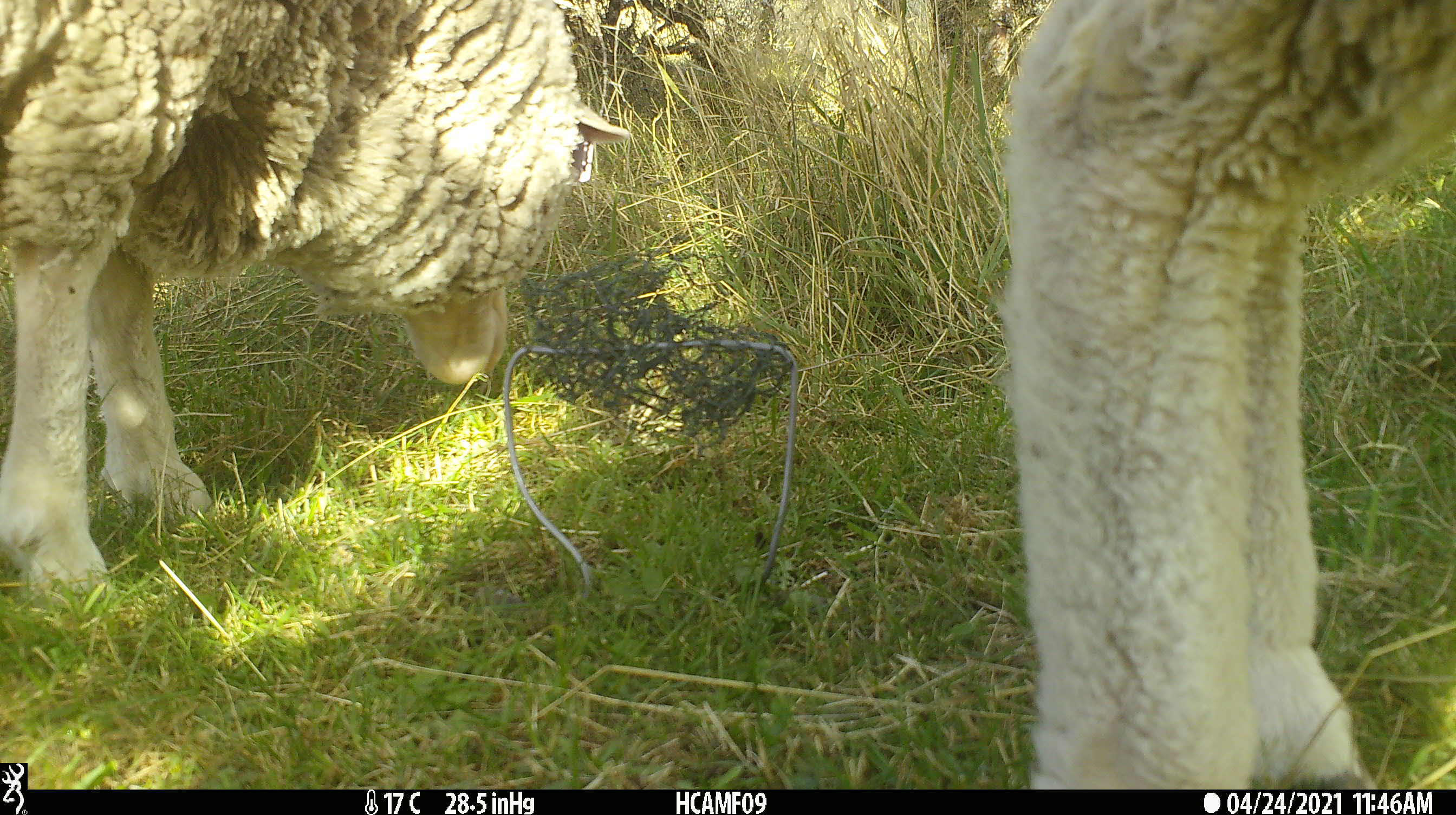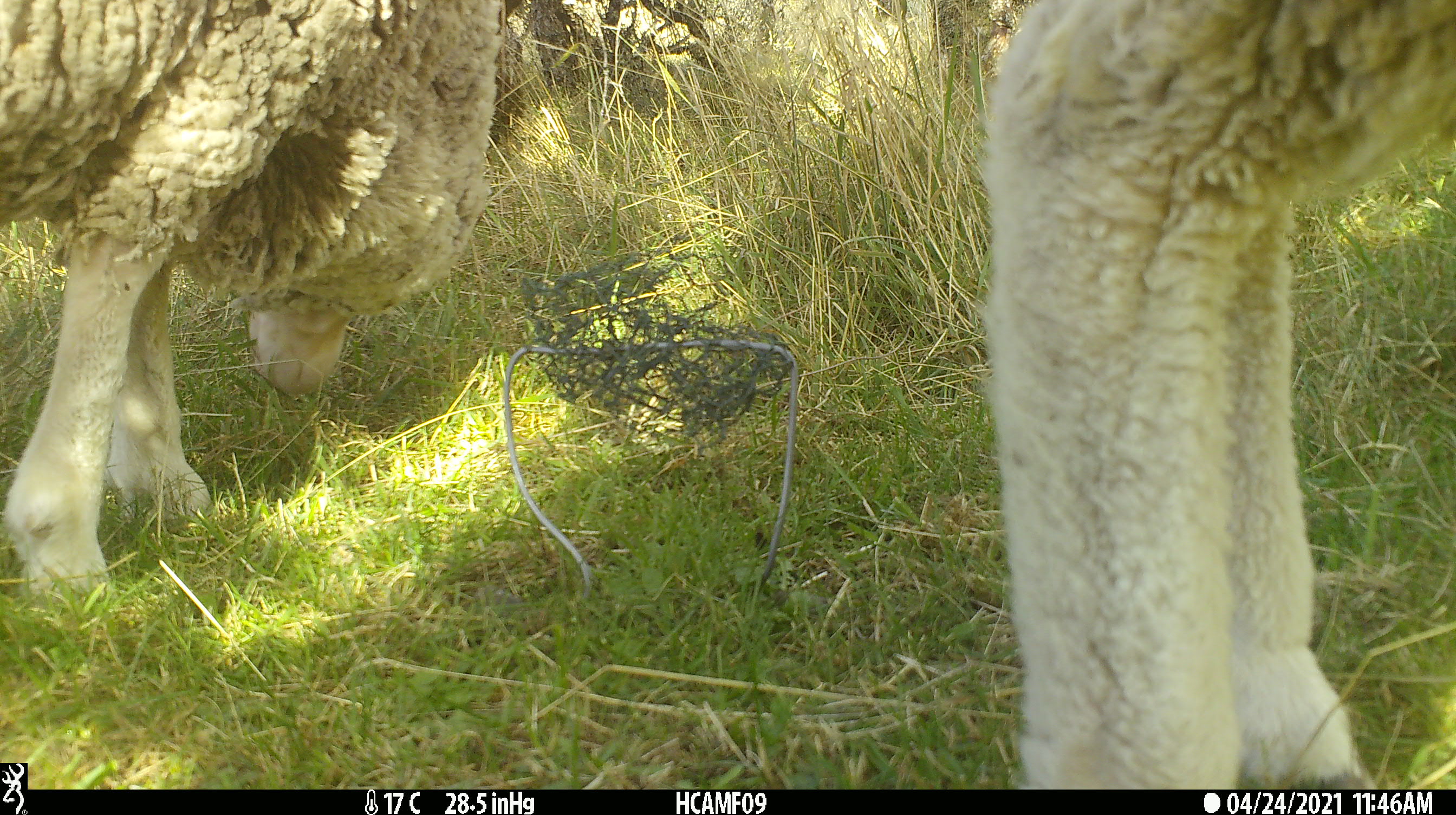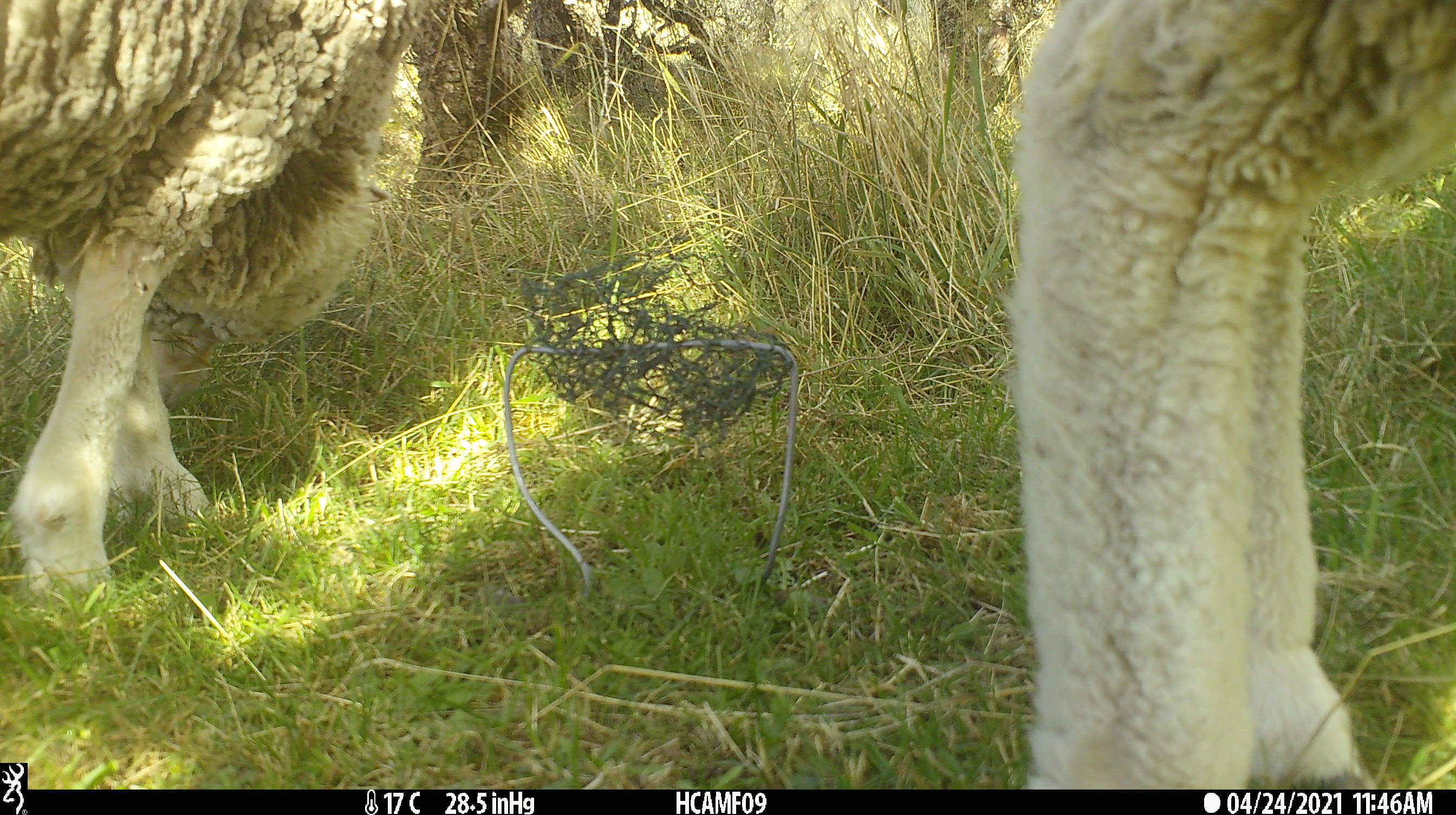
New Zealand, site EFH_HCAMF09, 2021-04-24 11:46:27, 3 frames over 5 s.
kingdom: Animalia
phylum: Chordata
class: Mammalia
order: Artiodactyla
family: Bovidae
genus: Ovis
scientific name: Ovis aries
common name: domestic sheep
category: sheep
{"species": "sheep (domestic sheep) (Ovis aries)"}